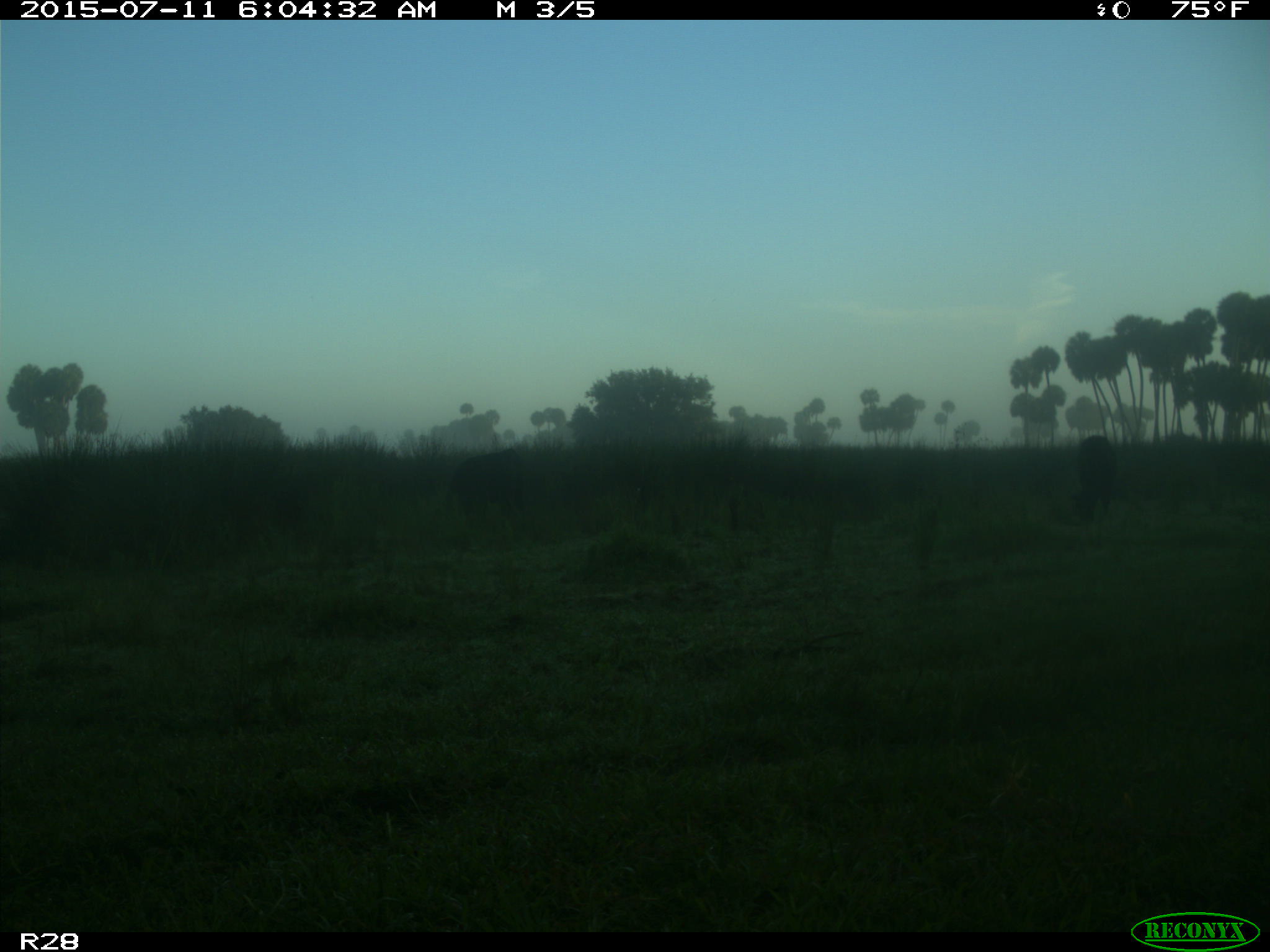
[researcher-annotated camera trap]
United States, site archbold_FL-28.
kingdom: Animalia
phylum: Chordata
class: Mammalia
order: Artiodactyla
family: Bovidae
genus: Bos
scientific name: Bos taurus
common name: domestic cow